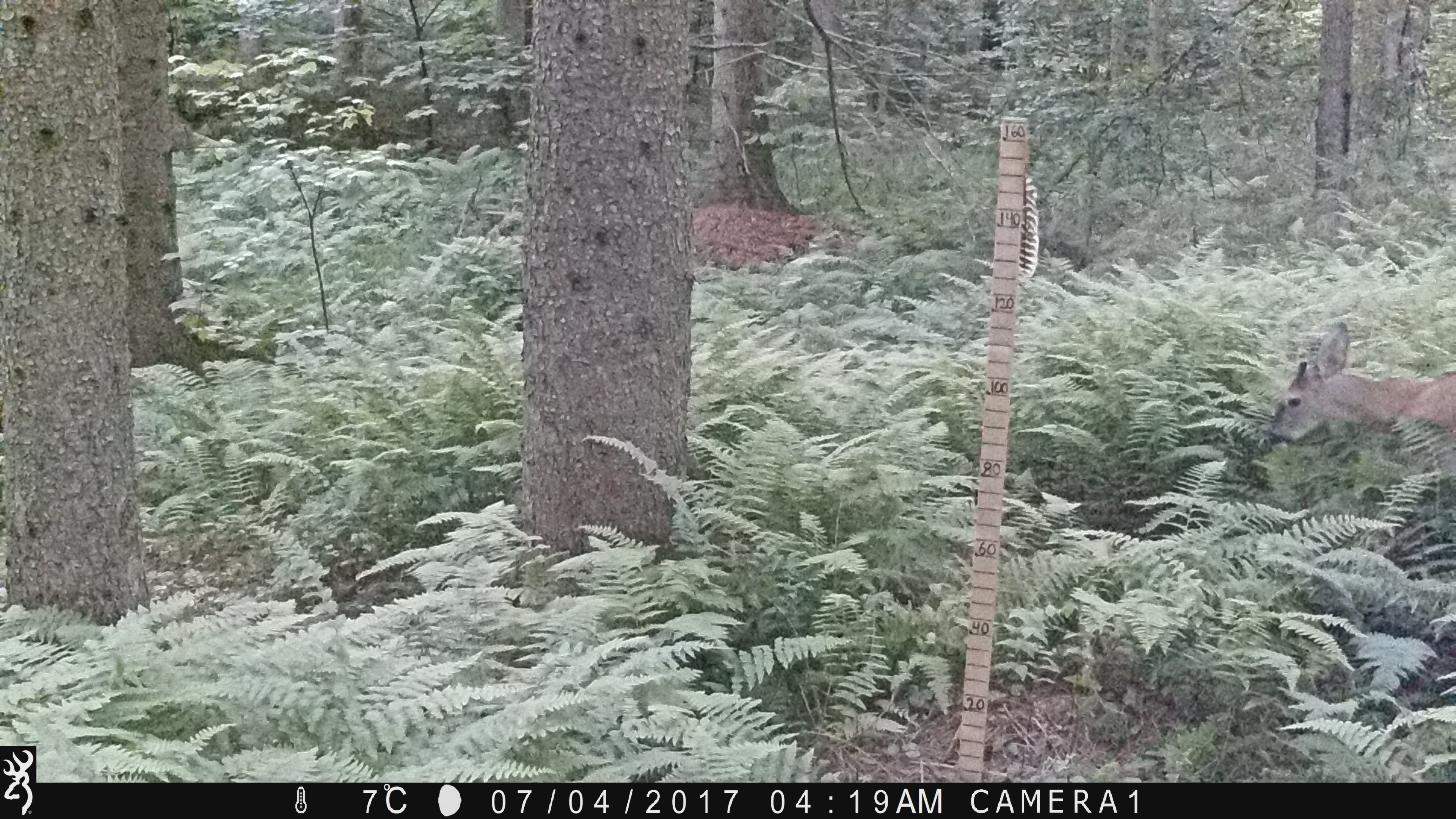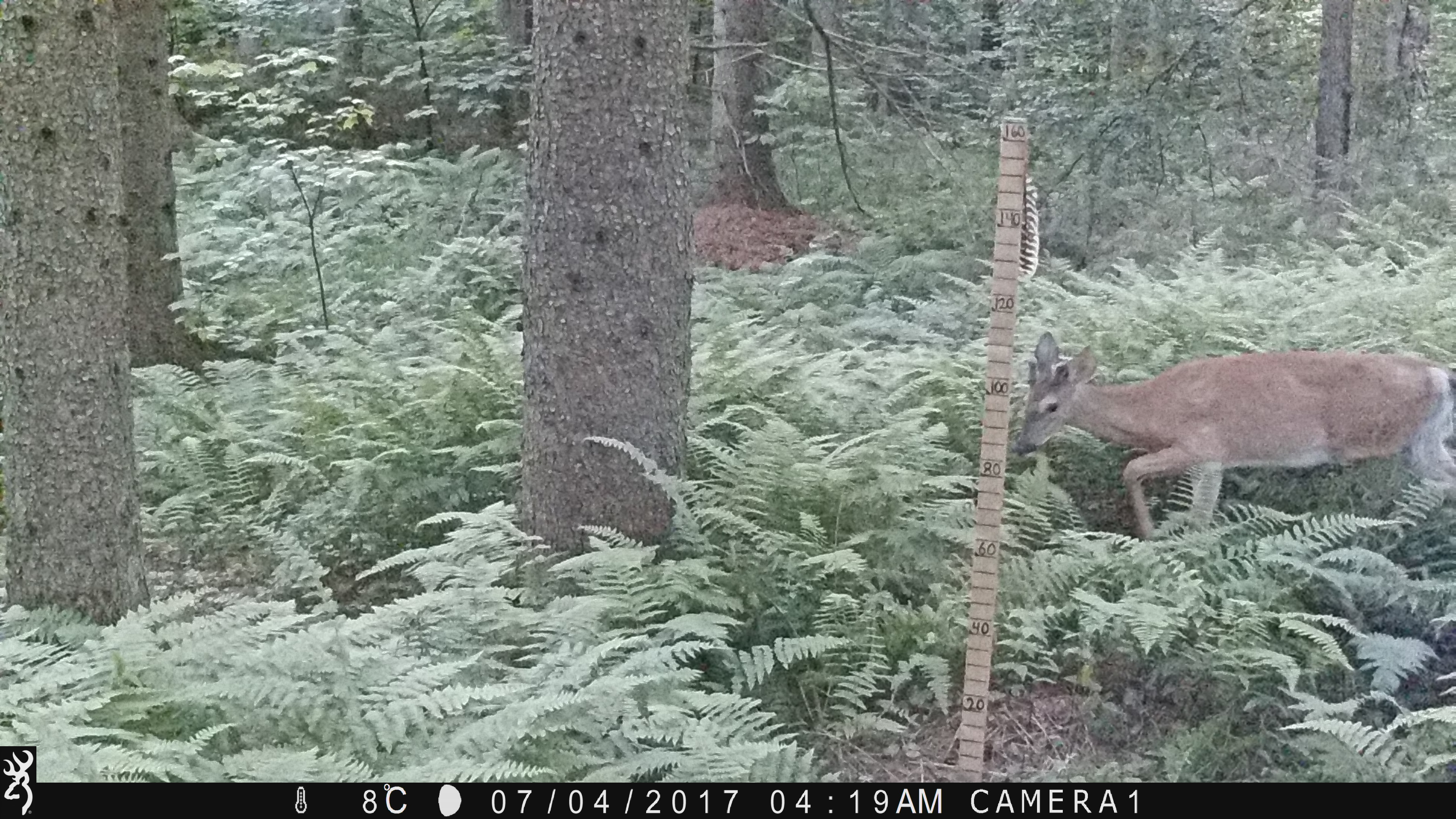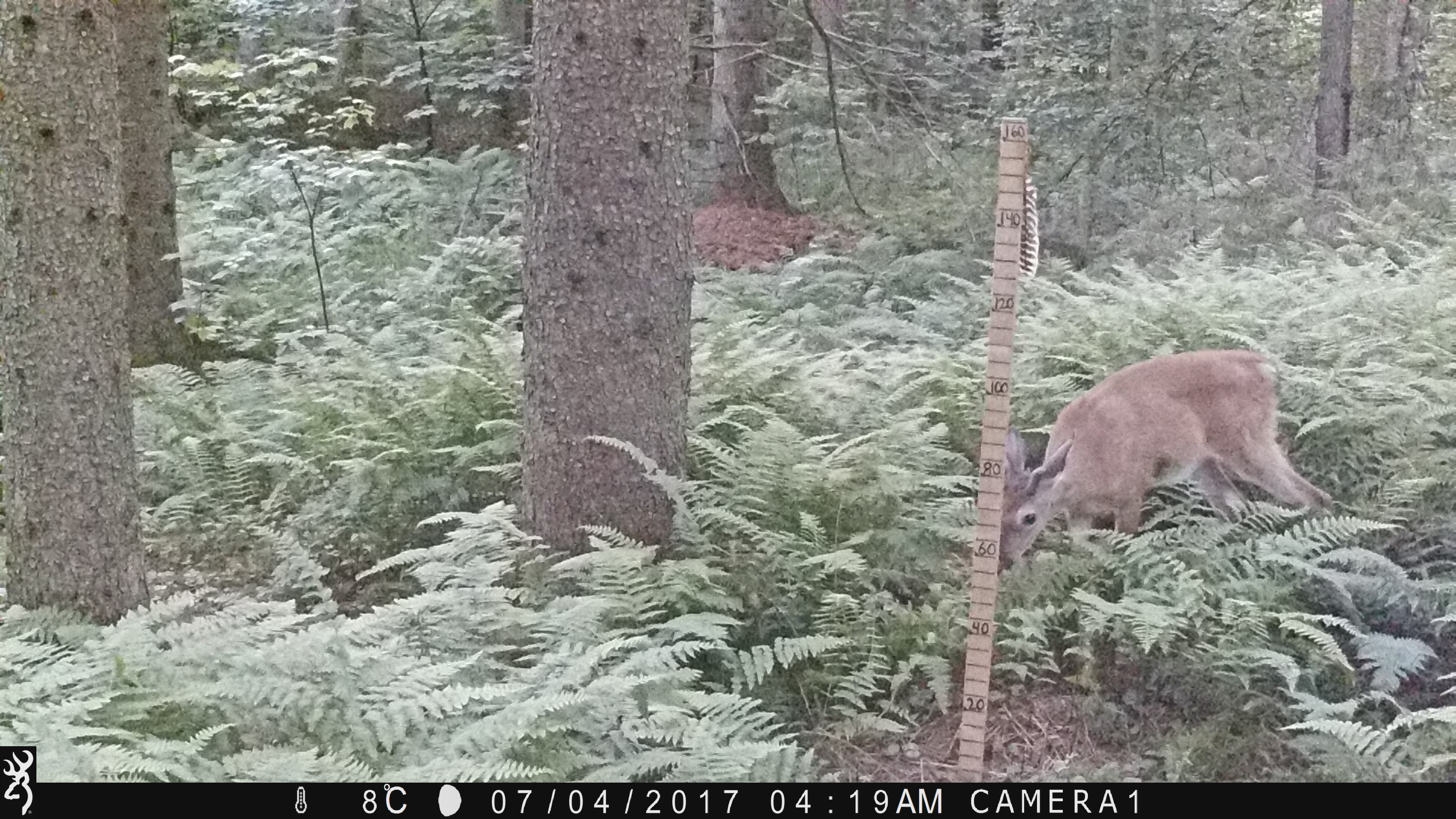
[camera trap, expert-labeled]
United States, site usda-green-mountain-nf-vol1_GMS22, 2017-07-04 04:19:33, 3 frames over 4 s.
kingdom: Animalia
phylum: Chordata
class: Mammalia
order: Artiodactyla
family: Cervidae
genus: Odocoileus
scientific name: Odocoileus virginianus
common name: white-tailed deer